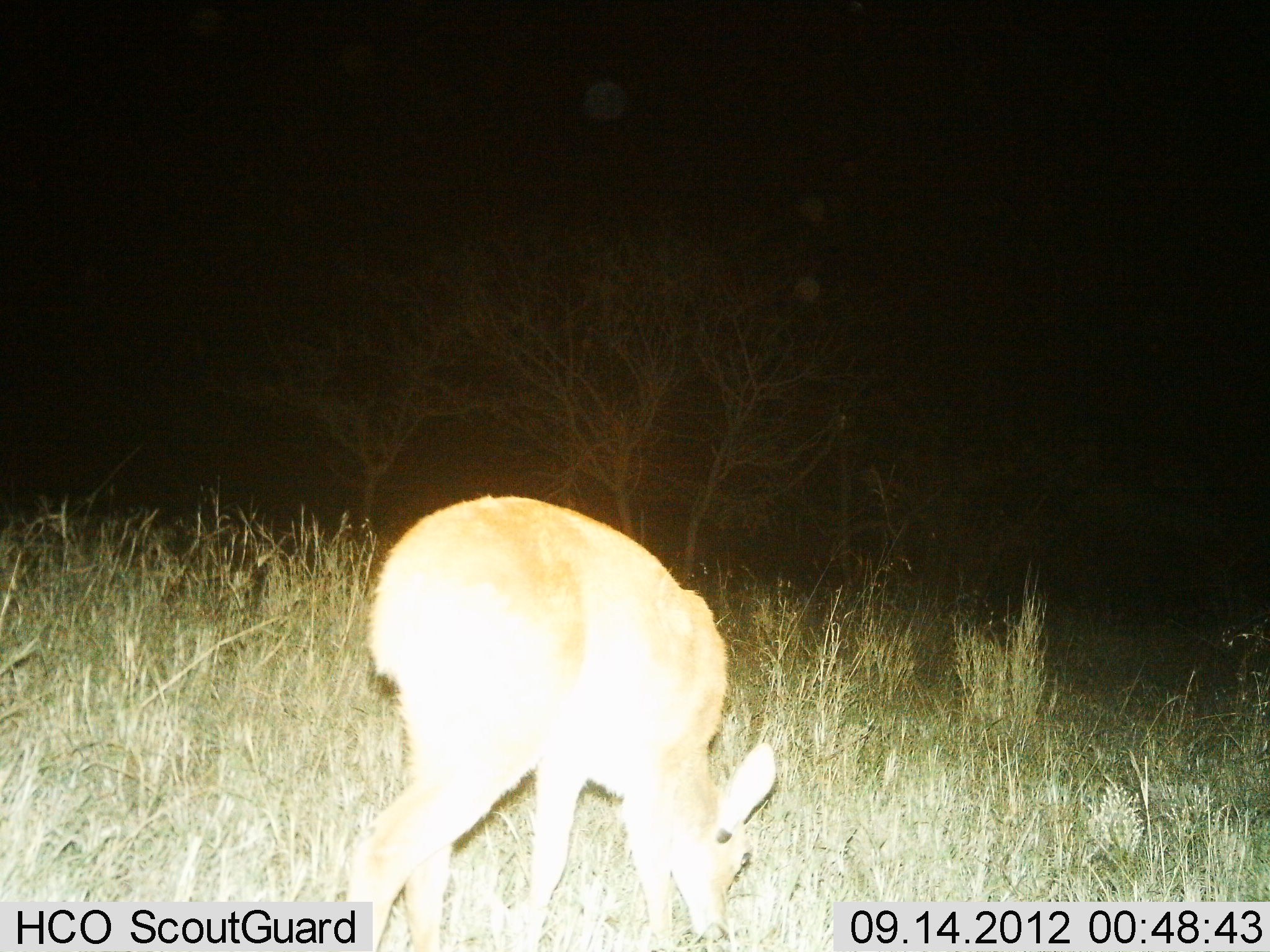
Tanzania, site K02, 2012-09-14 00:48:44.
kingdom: Animalia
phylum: Chordata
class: Mammalia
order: Artiodactyla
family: Bovidae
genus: Redunca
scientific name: Redunca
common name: reedbuck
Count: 1.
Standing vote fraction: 30%.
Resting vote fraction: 0%.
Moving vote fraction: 0%.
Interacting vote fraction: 0%.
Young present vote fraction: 0%.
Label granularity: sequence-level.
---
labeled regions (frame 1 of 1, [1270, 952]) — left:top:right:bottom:
animal: 352:490:781:952